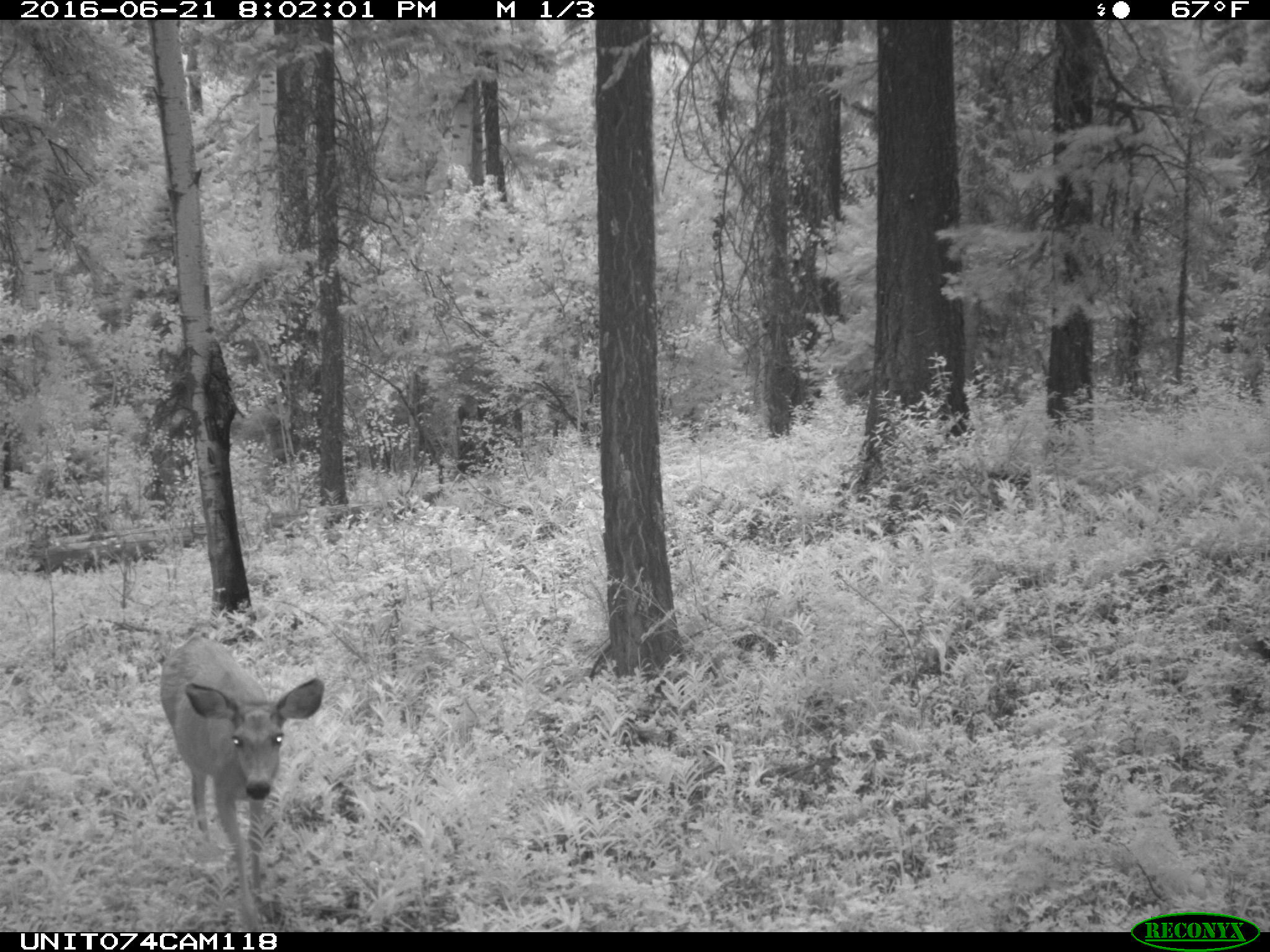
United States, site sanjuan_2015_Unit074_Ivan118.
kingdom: Animalia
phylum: Chordata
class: Mammalia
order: Artiodactyla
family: Cervidae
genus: Odocoileus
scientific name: Odocoileus hemionus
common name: mule deer